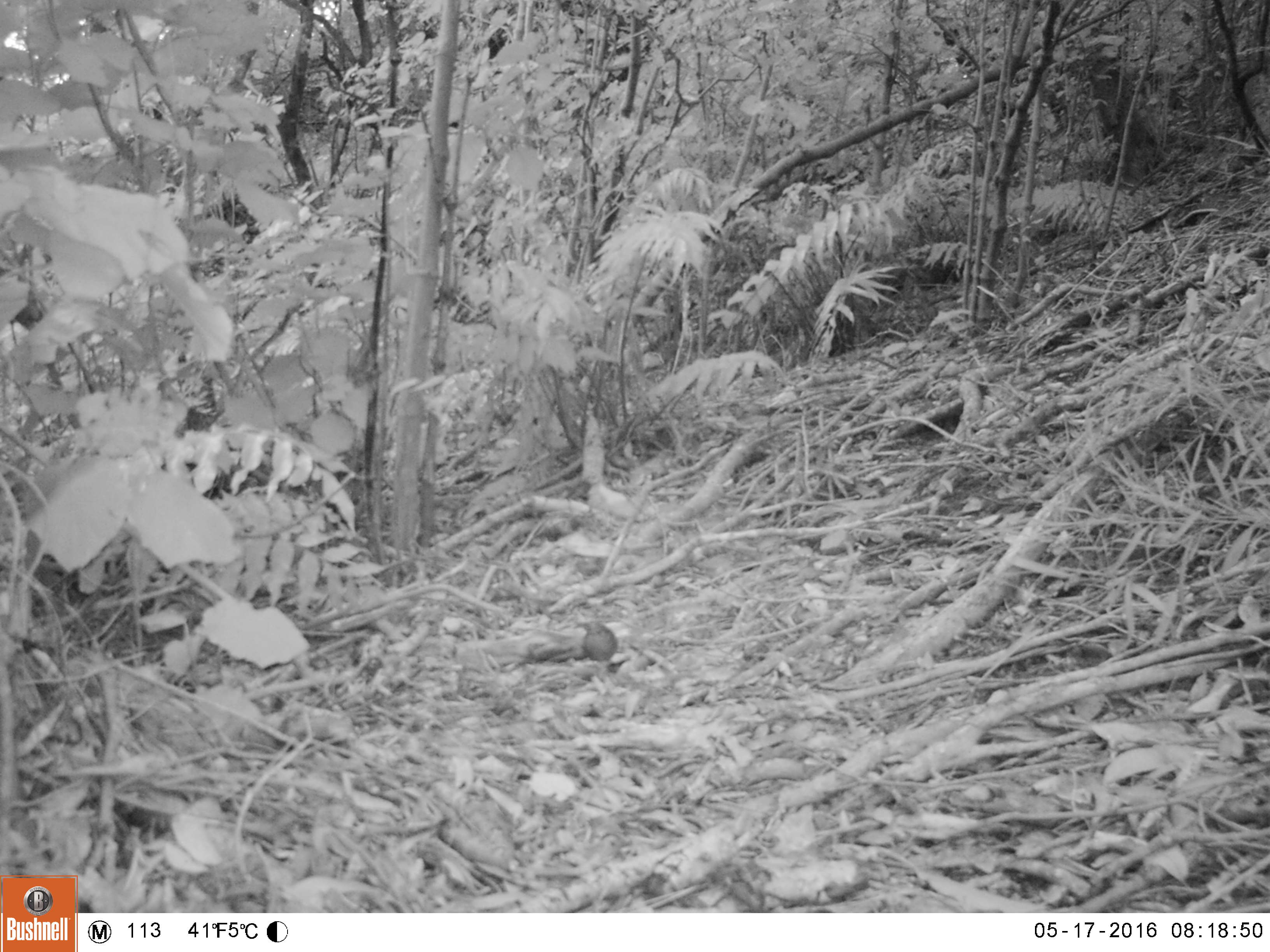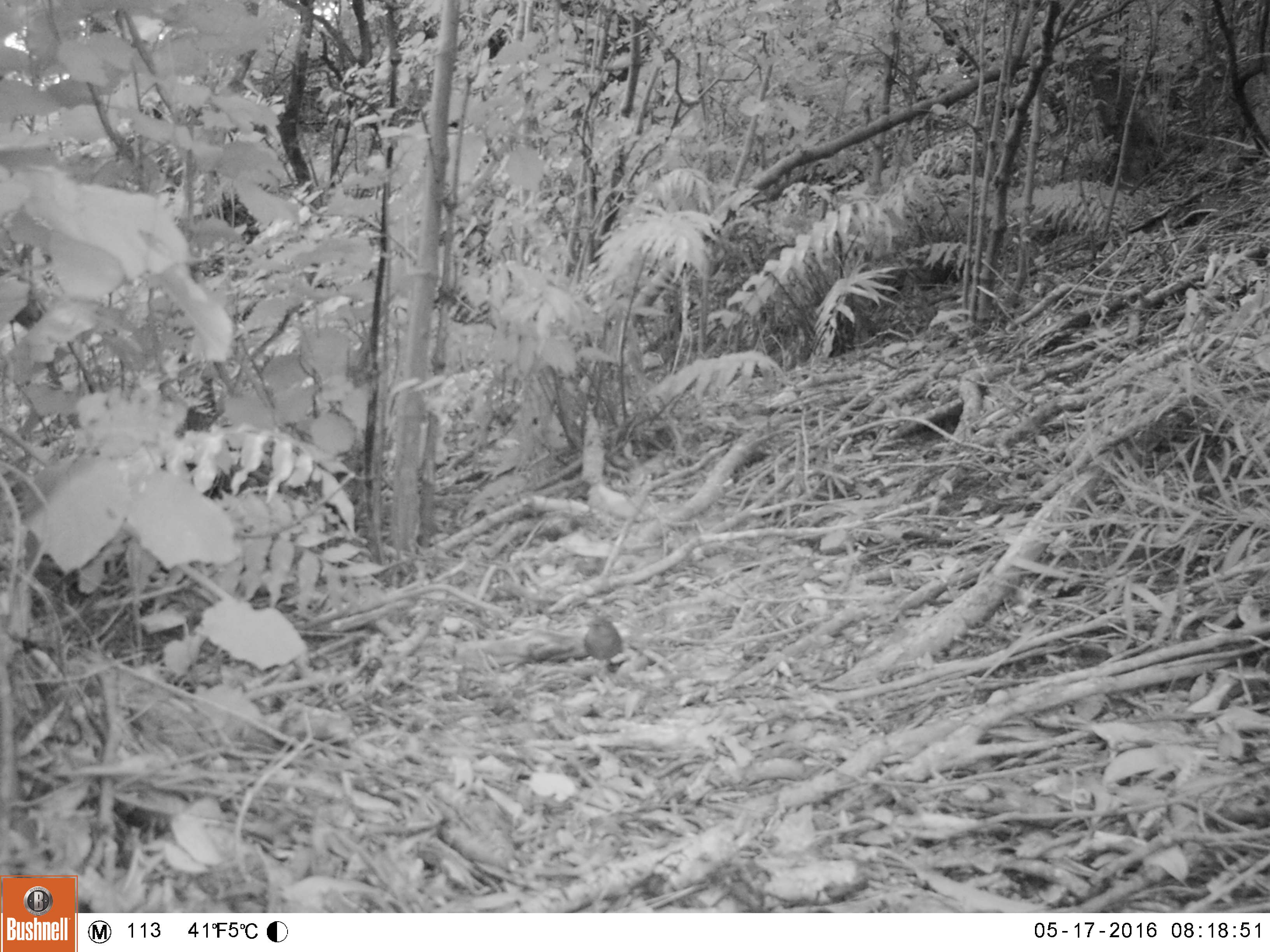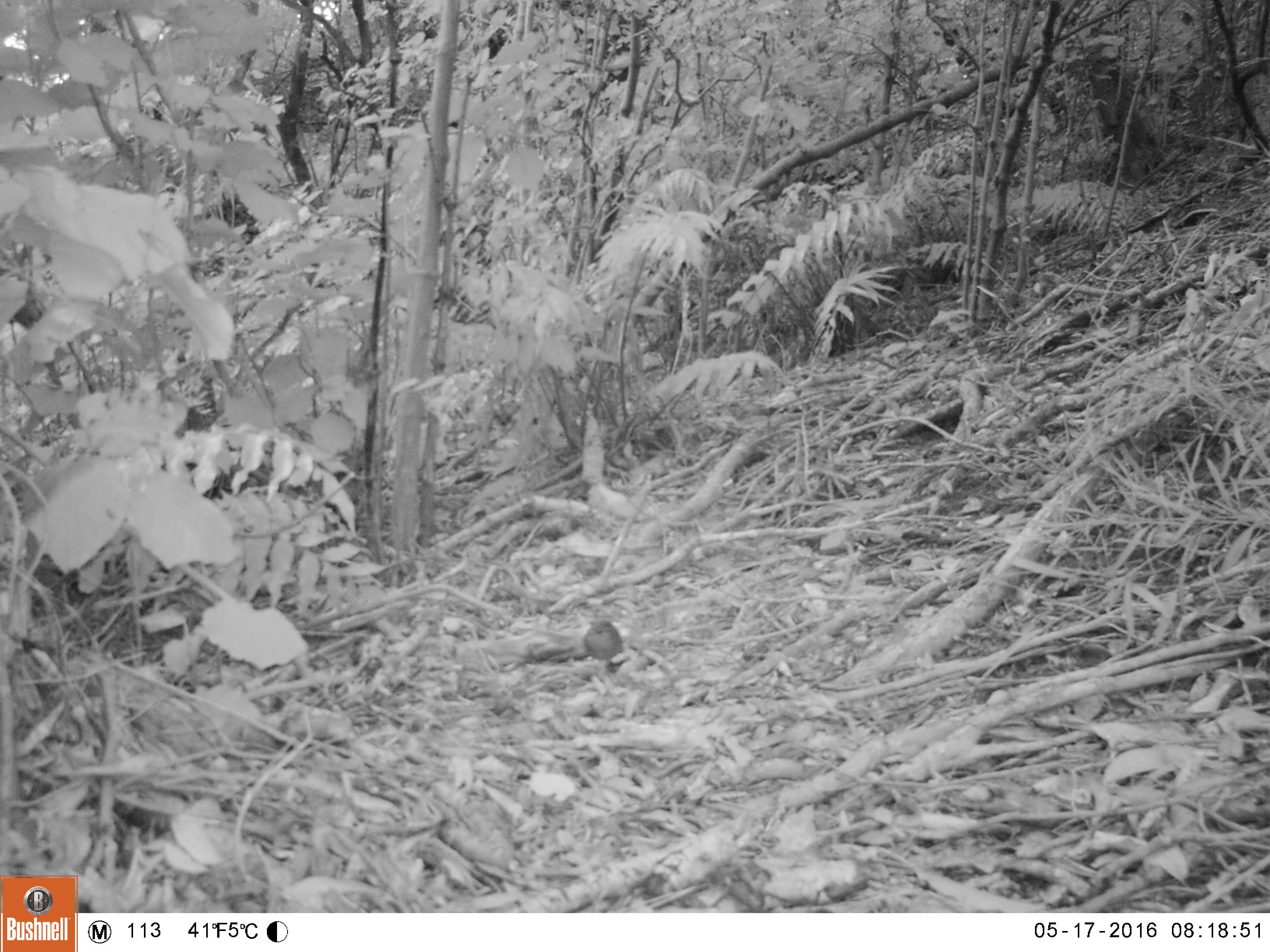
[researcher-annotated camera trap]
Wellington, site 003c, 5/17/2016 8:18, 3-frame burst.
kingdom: Animalia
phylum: Chordata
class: Aves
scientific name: Aves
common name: bird